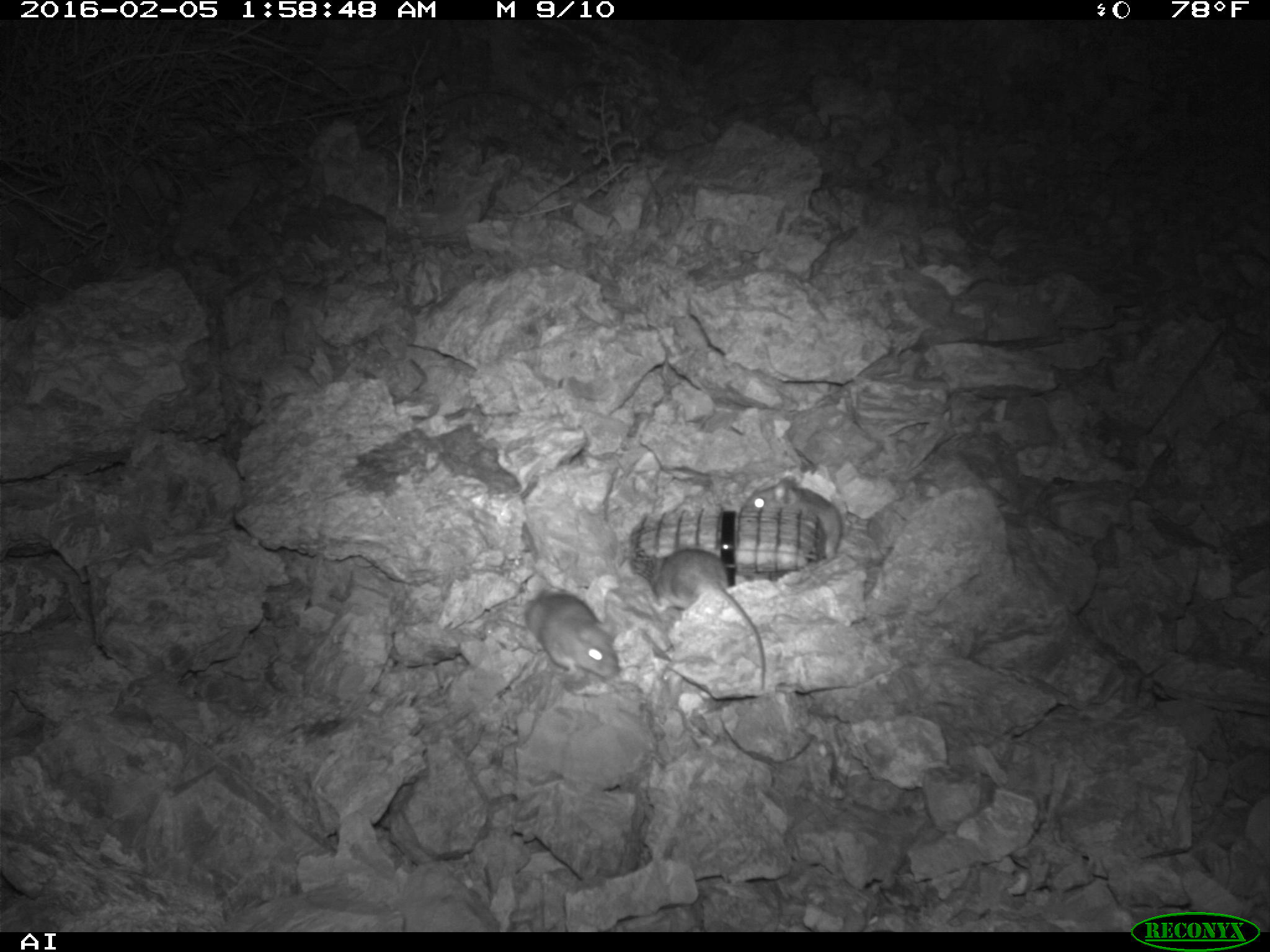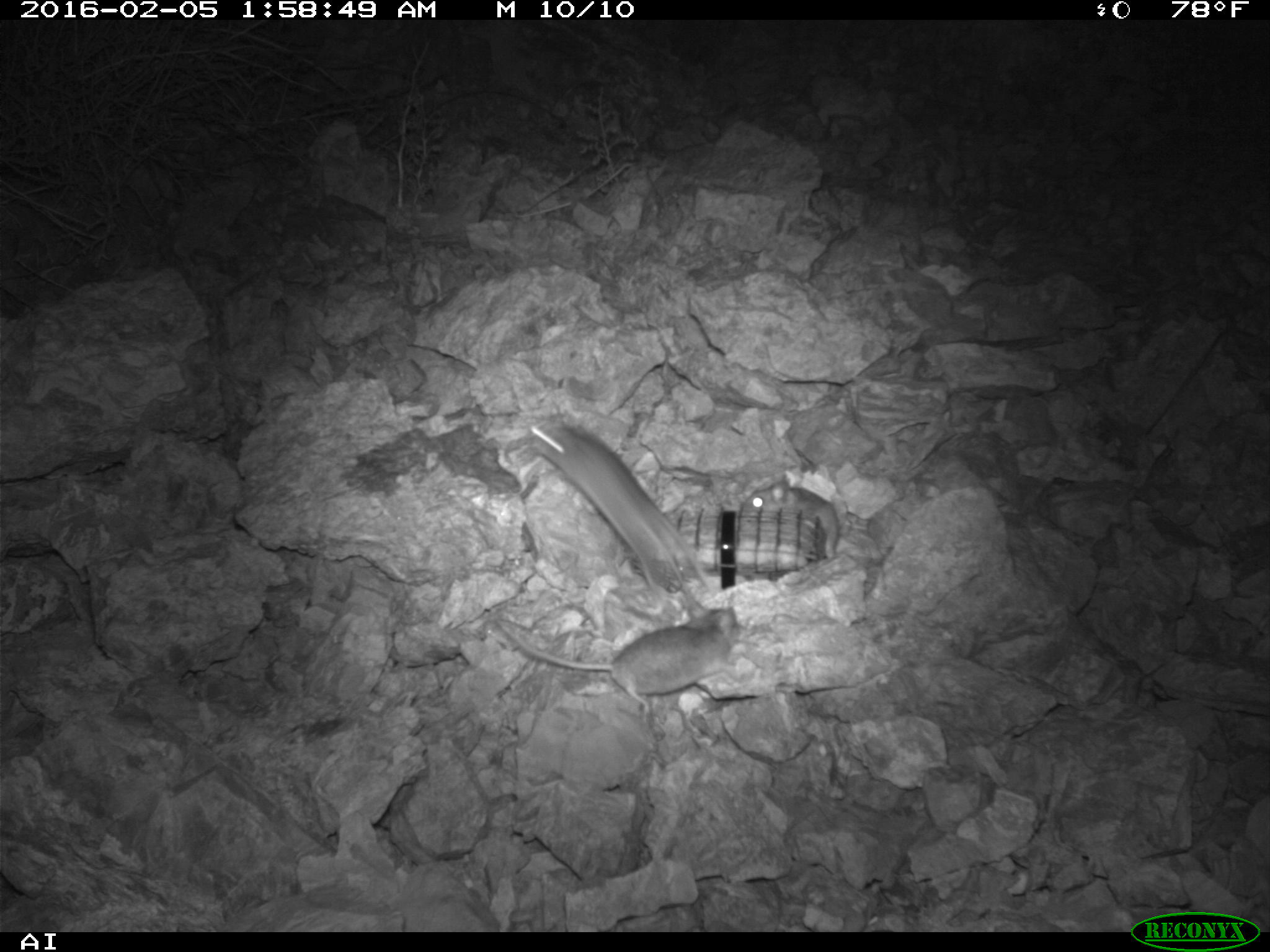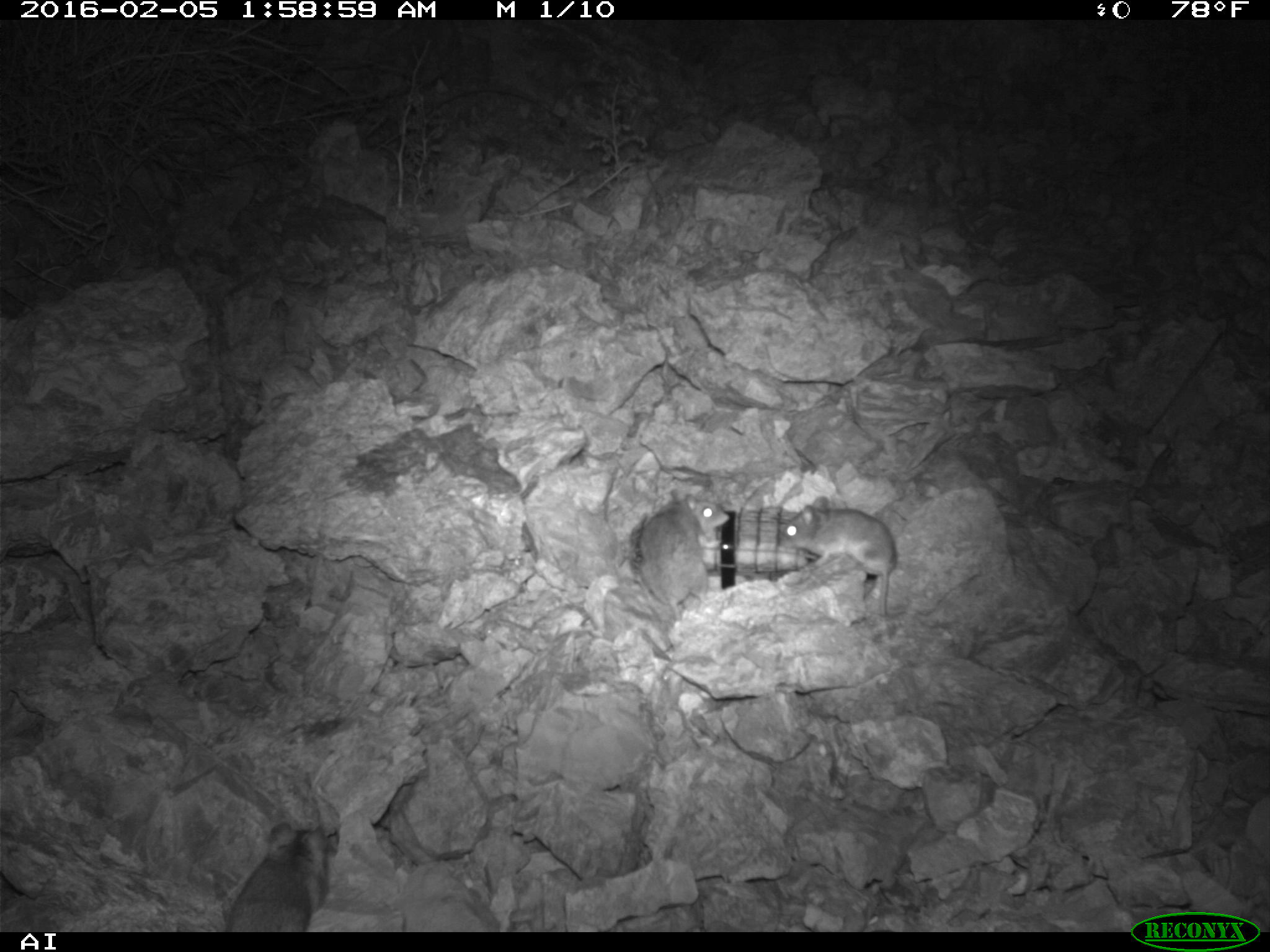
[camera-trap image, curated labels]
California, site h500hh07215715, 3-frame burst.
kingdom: Animalia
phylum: Chordata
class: Mammalia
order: Rodentia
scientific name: Rodentia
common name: rodent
Rodent (Rodentia).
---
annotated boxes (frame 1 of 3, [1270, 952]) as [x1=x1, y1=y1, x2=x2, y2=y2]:
rodent: [x1=652, y1=549, x2=766, y2=690]; [x1=523, y1=588, x2=620, y2=681]; [x1=744, y1=476, x2=843, y2=560]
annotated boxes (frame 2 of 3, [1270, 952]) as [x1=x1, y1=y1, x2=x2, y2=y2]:
rodent: [x1=528, y1=412, x2=715, y2=610]; [x1=493, y1=589, x2=742, y2=713]; [x1=741, y1=472, x2=839, y2=560]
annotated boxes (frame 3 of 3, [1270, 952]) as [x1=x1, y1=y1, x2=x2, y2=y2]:
rodent: [x1=777, y1=495, x2=912, y2=617]; [x1=637, y1=488, x2=729, y2=620]; [x1=222, y1=820, x2=327, y2=931]